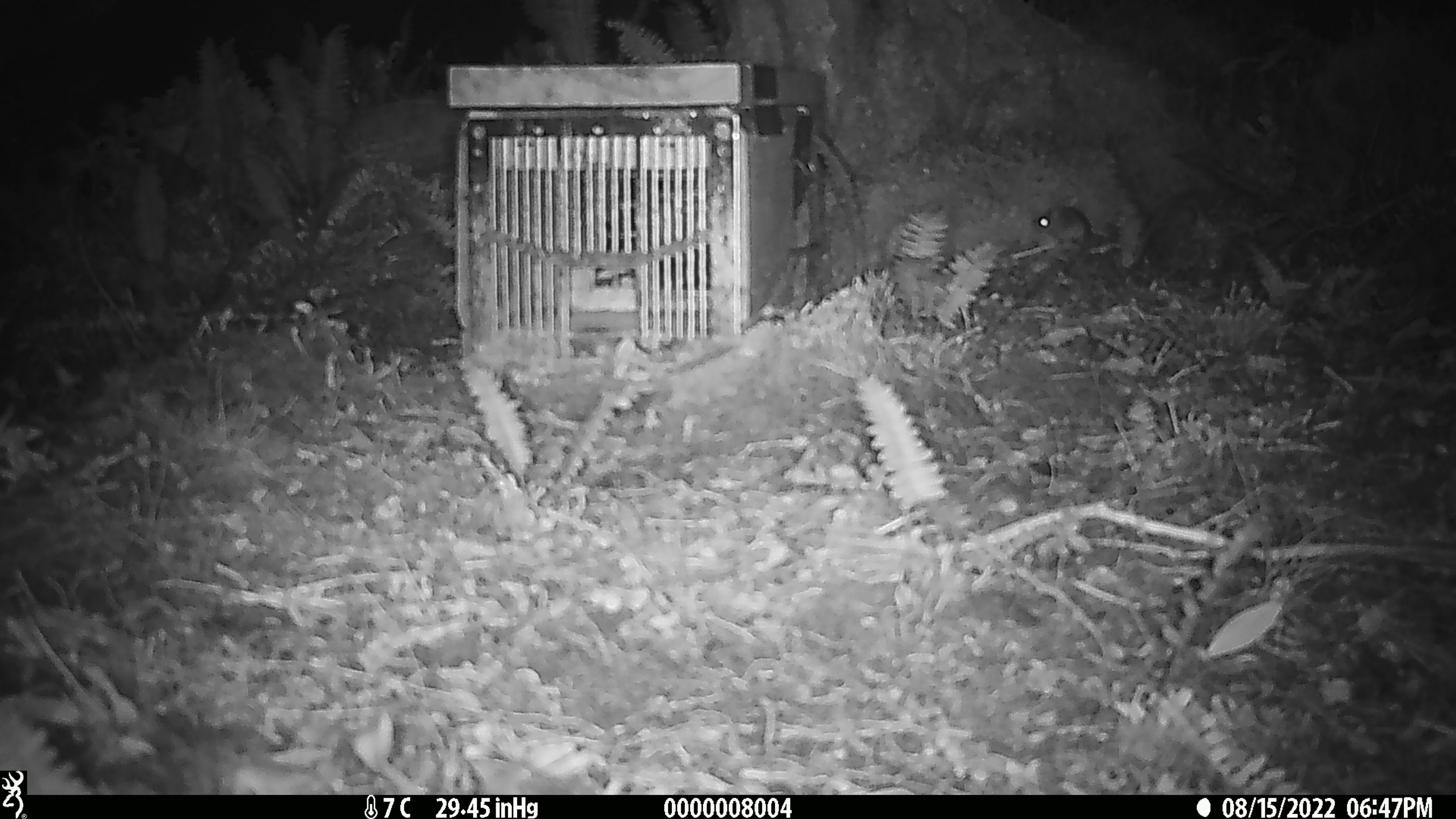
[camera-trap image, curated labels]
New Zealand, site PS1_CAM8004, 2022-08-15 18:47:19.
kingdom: Animalia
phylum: Chordata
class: Mammalia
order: Rodentia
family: Muridae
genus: Mus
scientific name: Mus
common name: mouse